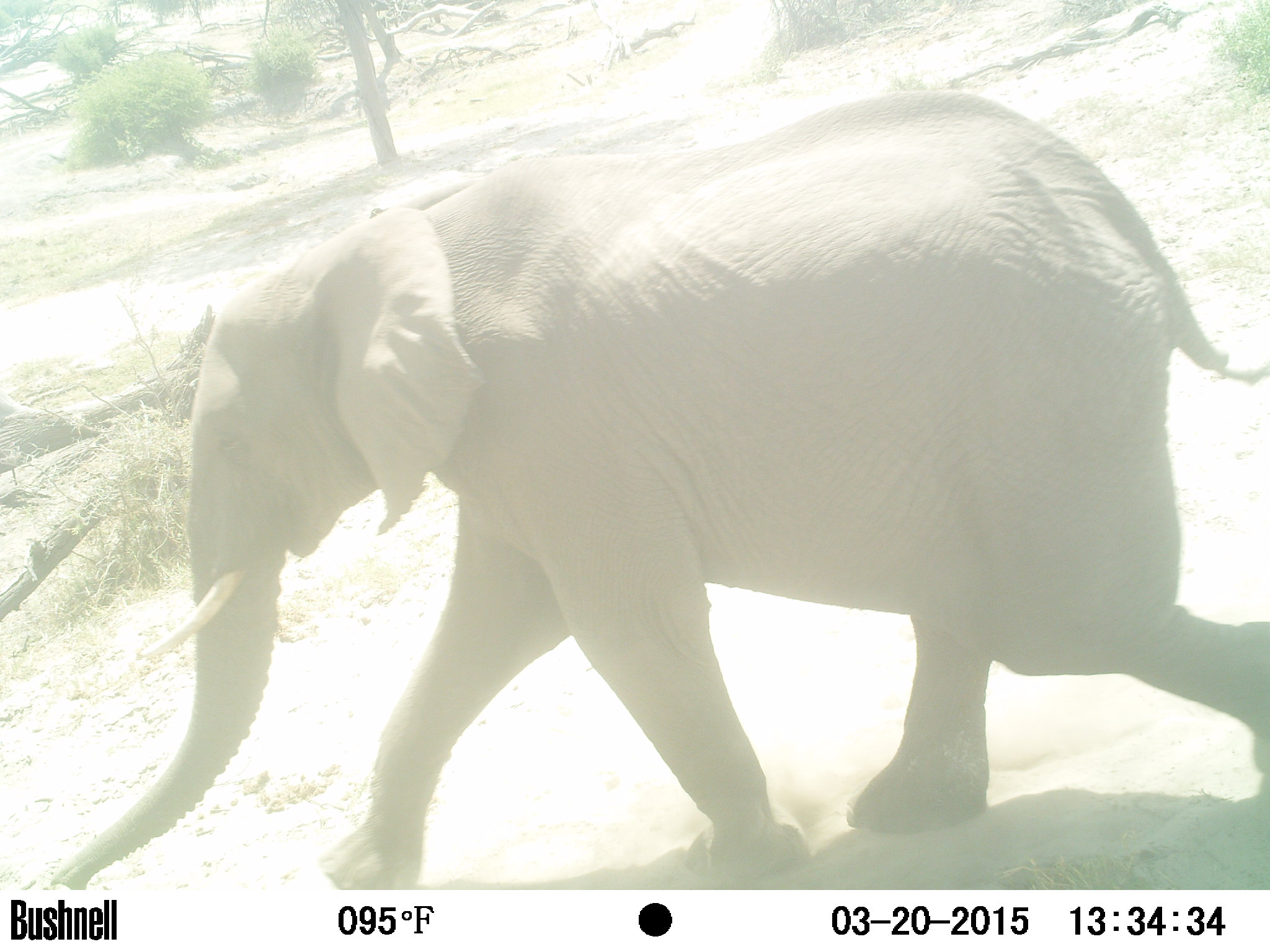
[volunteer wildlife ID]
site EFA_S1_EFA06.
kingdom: Animalia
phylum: Chordata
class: Mammalia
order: Proboscidea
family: Elephantidae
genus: Loxodonta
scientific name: Loxodonta africana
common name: african bush elephant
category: elephant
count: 1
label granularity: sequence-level